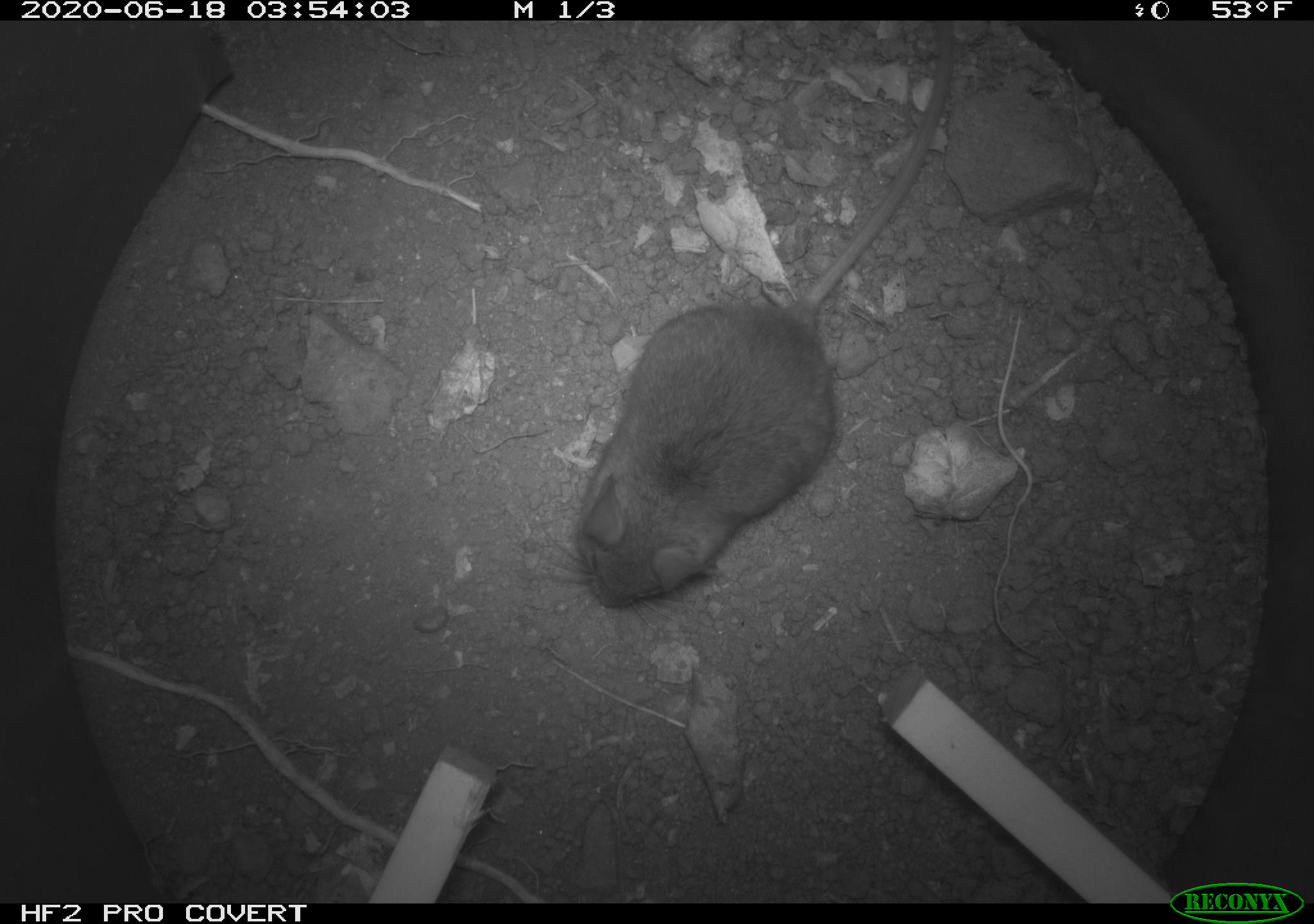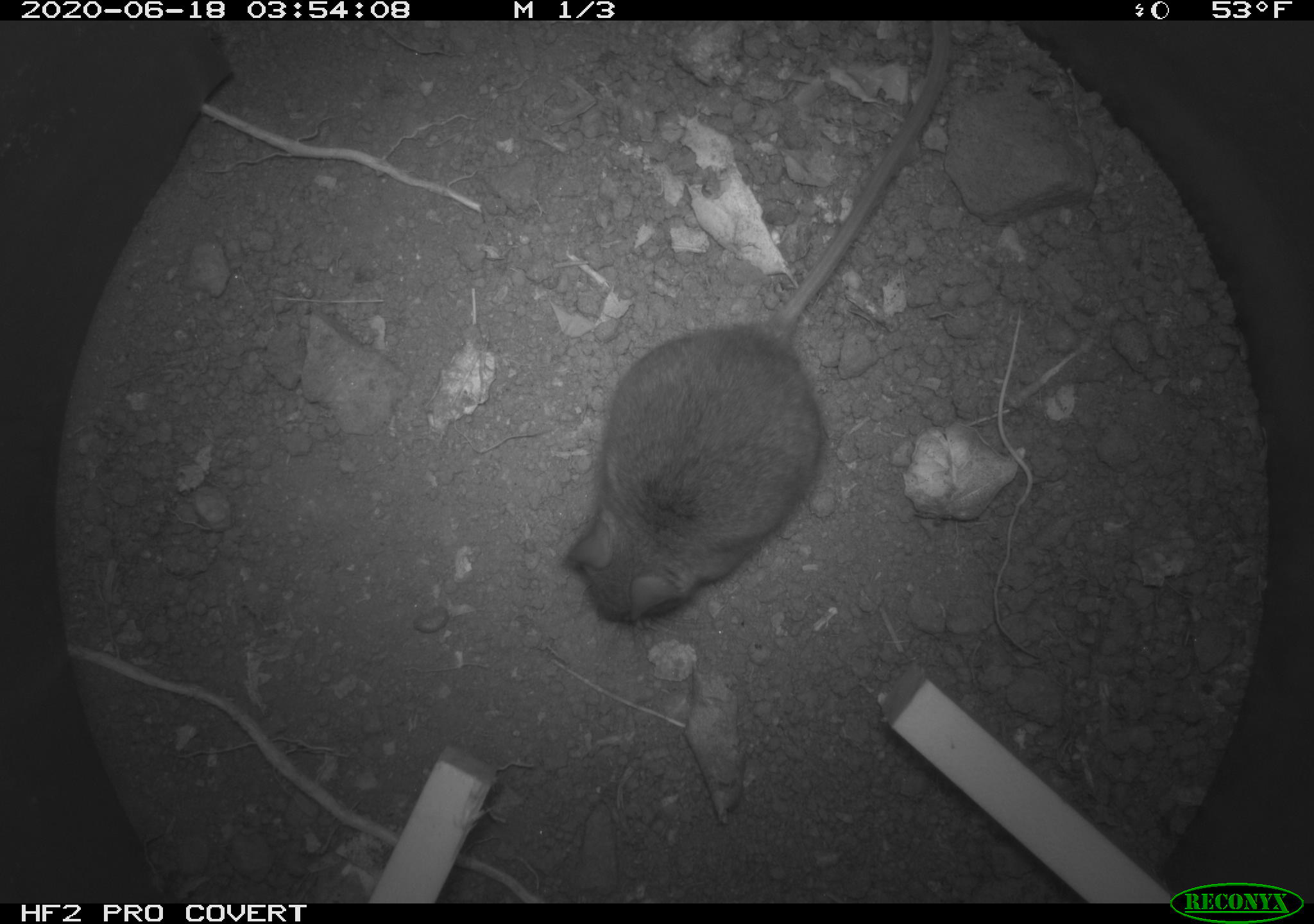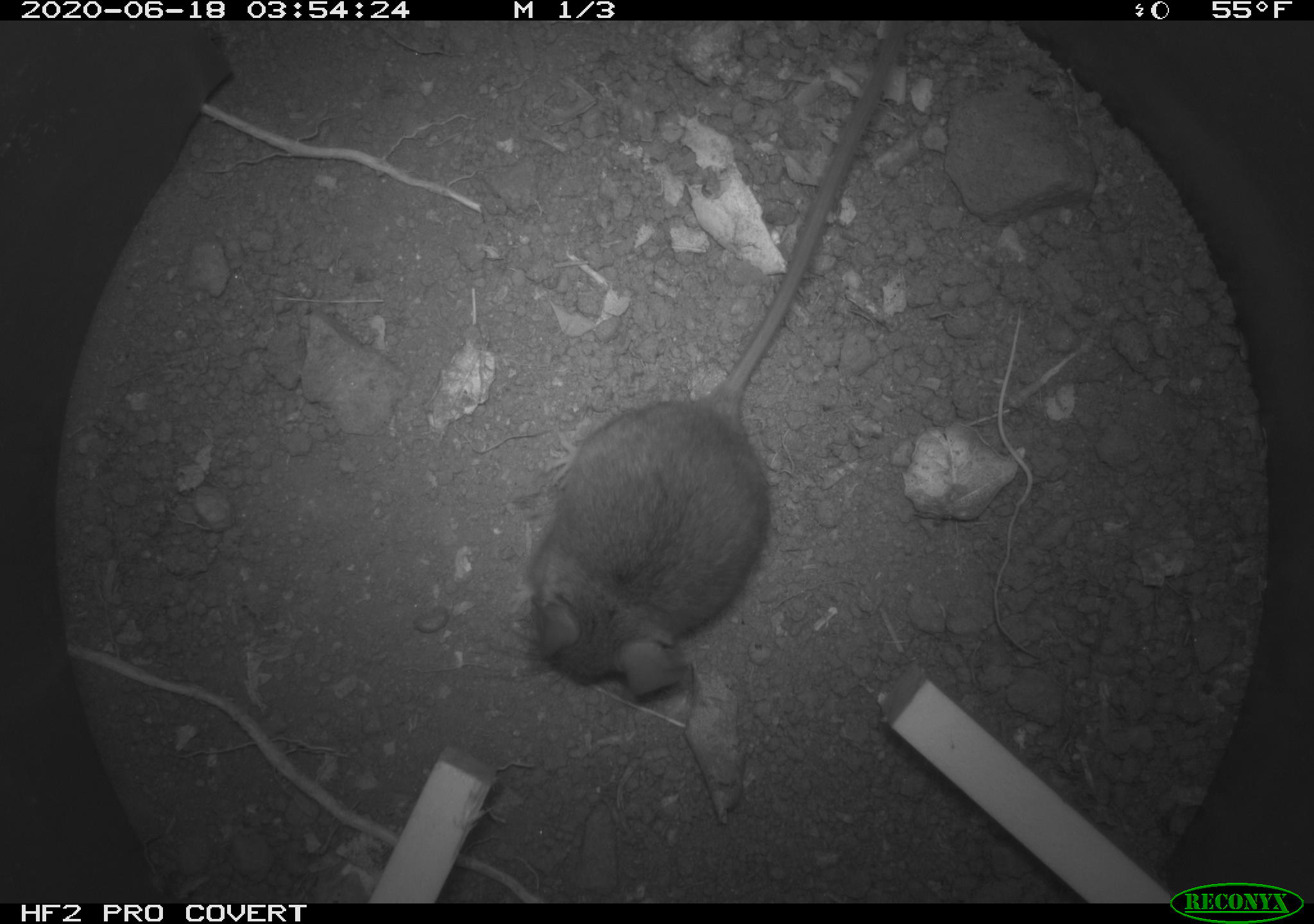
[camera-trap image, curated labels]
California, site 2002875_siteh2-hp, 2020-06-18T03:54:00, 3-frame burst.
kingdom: Animalia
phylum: Chordata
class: Mammalia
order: Rodentia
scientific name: Rodentia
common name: mouse species